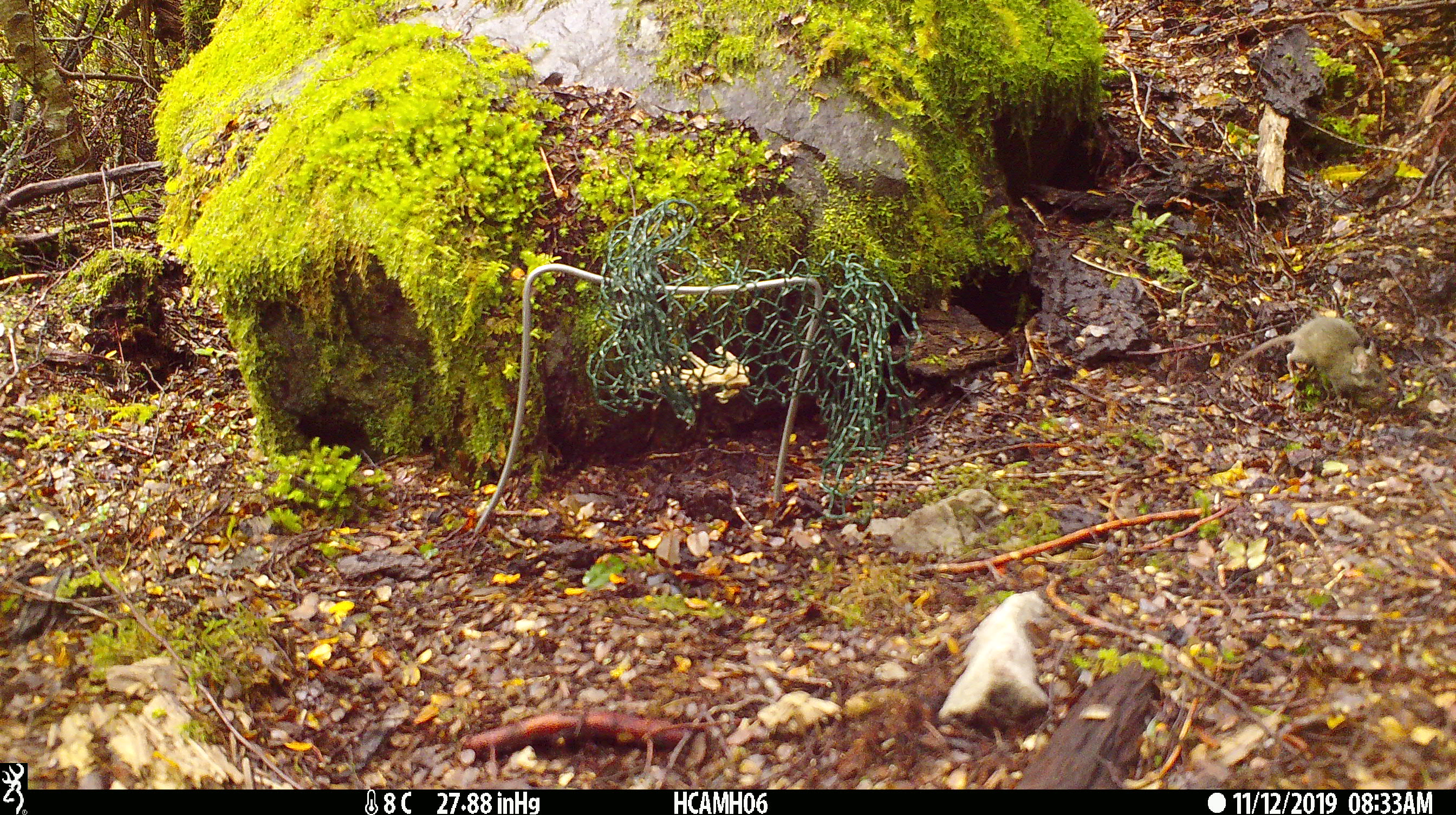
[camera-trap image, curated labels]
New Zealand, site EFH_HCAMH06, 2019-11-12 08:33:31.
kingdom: Animalia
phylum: Chordata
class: Mammalia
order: Rodentia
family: Muridae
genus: Mus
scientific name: Mus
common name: mouse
Mouse (Mus).